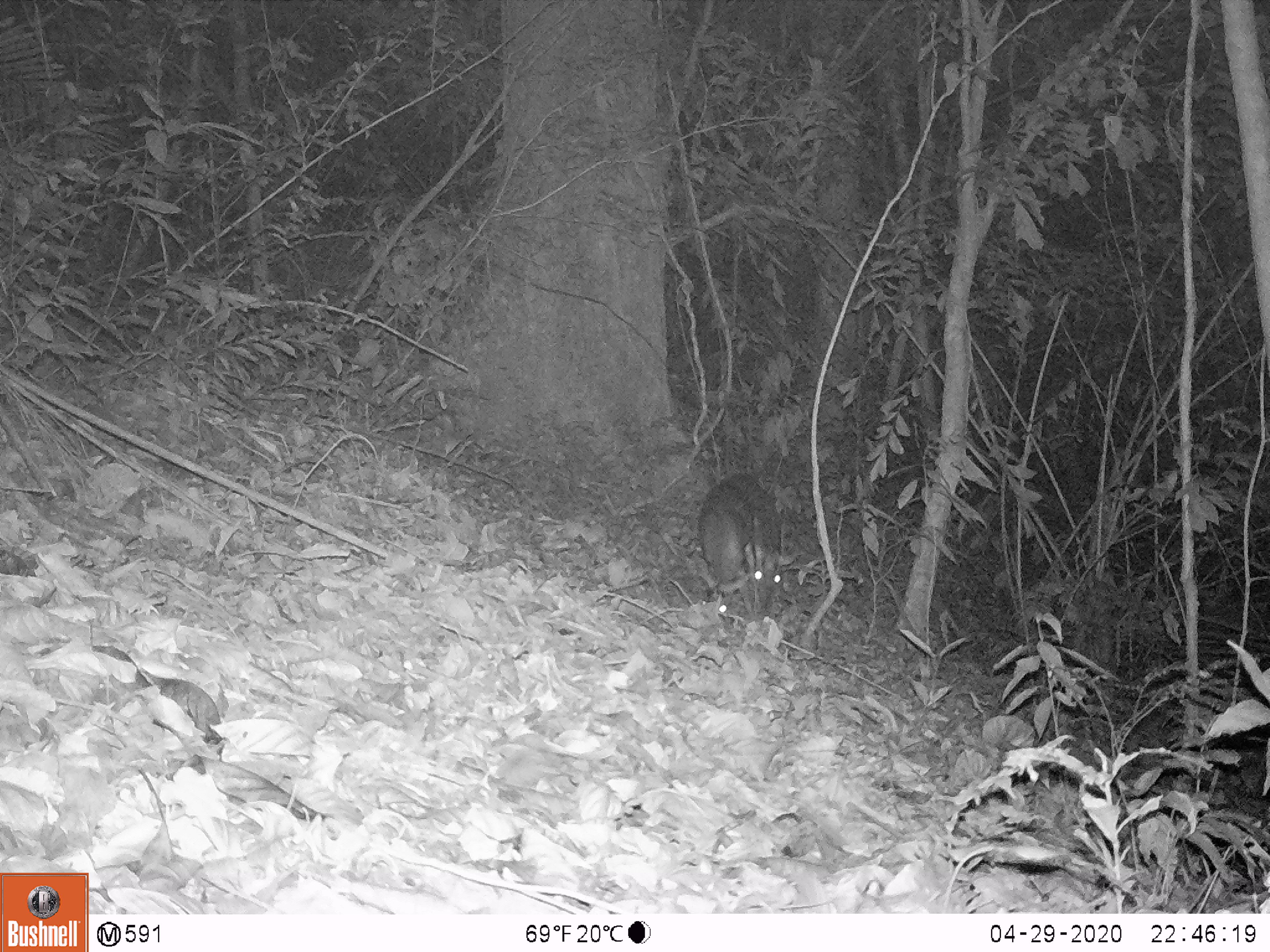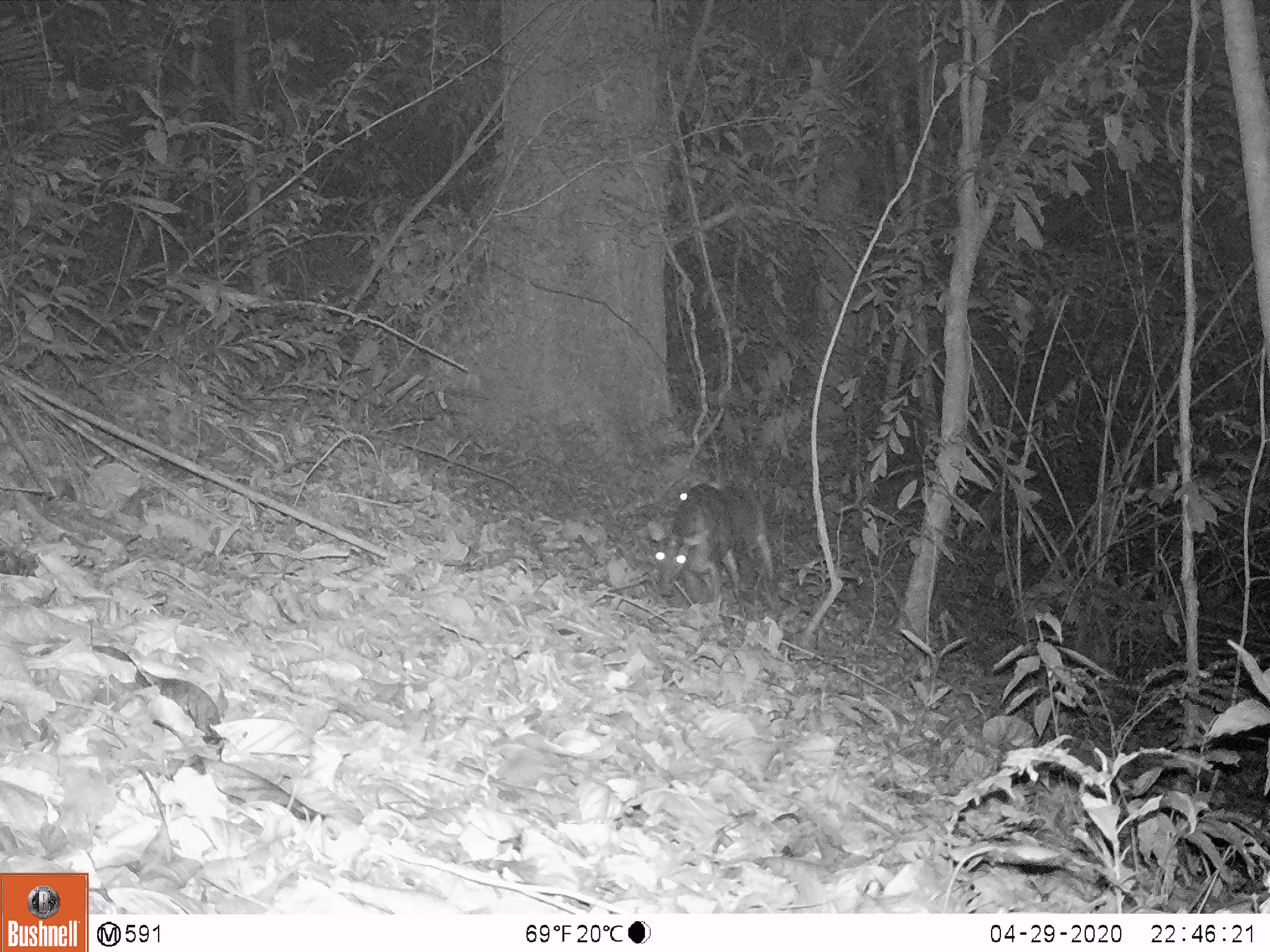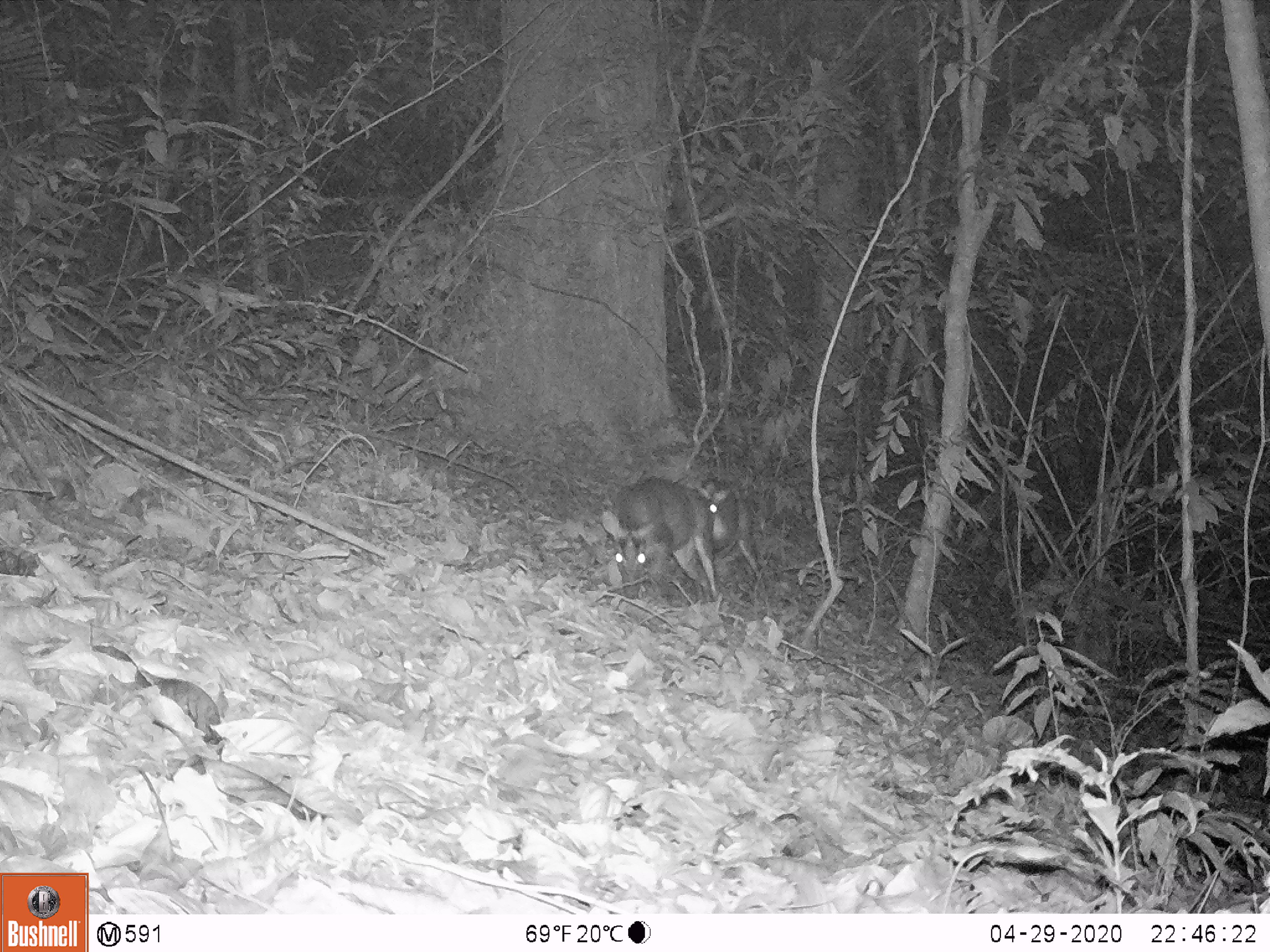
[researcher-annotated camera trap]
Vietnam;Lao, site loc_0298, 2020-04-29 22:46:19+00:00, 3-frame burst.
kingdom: Animalia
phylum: Chordata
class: Mammalia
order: Artiodactyla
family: Cervidae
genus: Muntiacus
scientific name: Muntiacus rooseveltorum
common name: roosevelt's muntjac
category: roosevelts muntjac group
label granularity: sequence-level